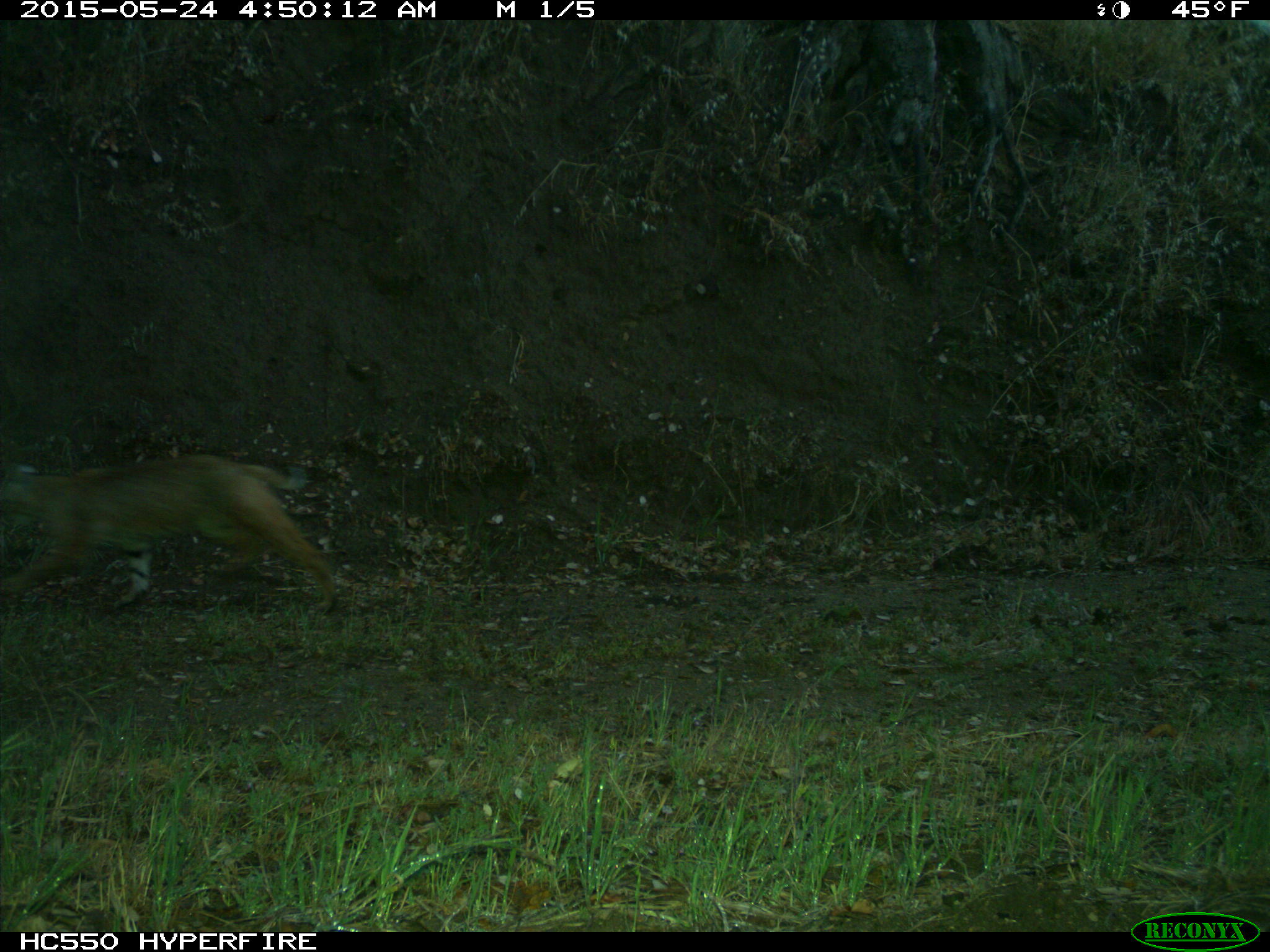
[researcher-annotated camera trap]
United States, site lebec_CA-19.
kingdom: Animalia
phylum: Chordata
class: Mammalia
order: Carnivora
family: Felidae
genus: Lynx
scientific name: Lynx rufus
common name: bobcat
Lynx rufus (bobcat).